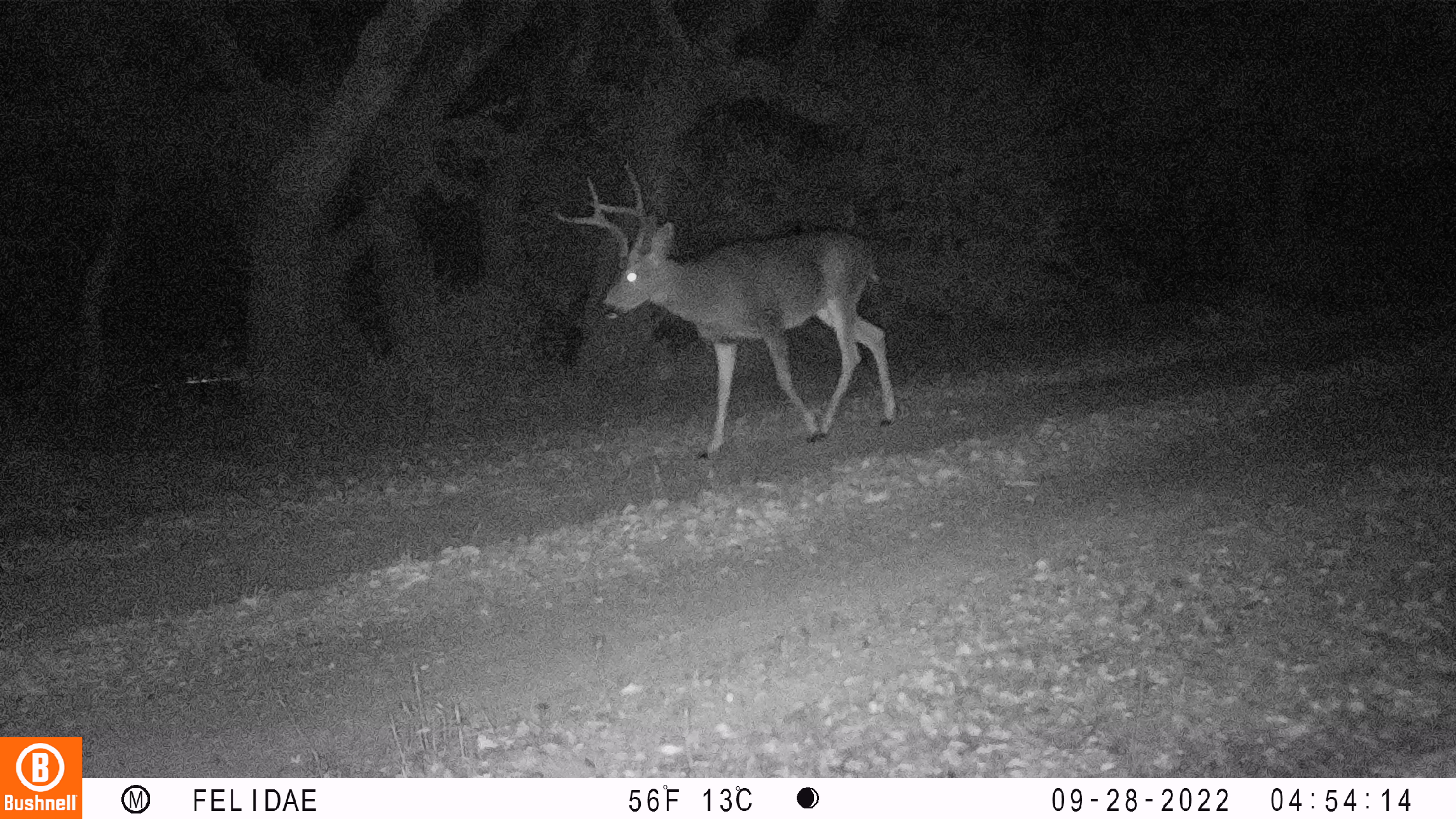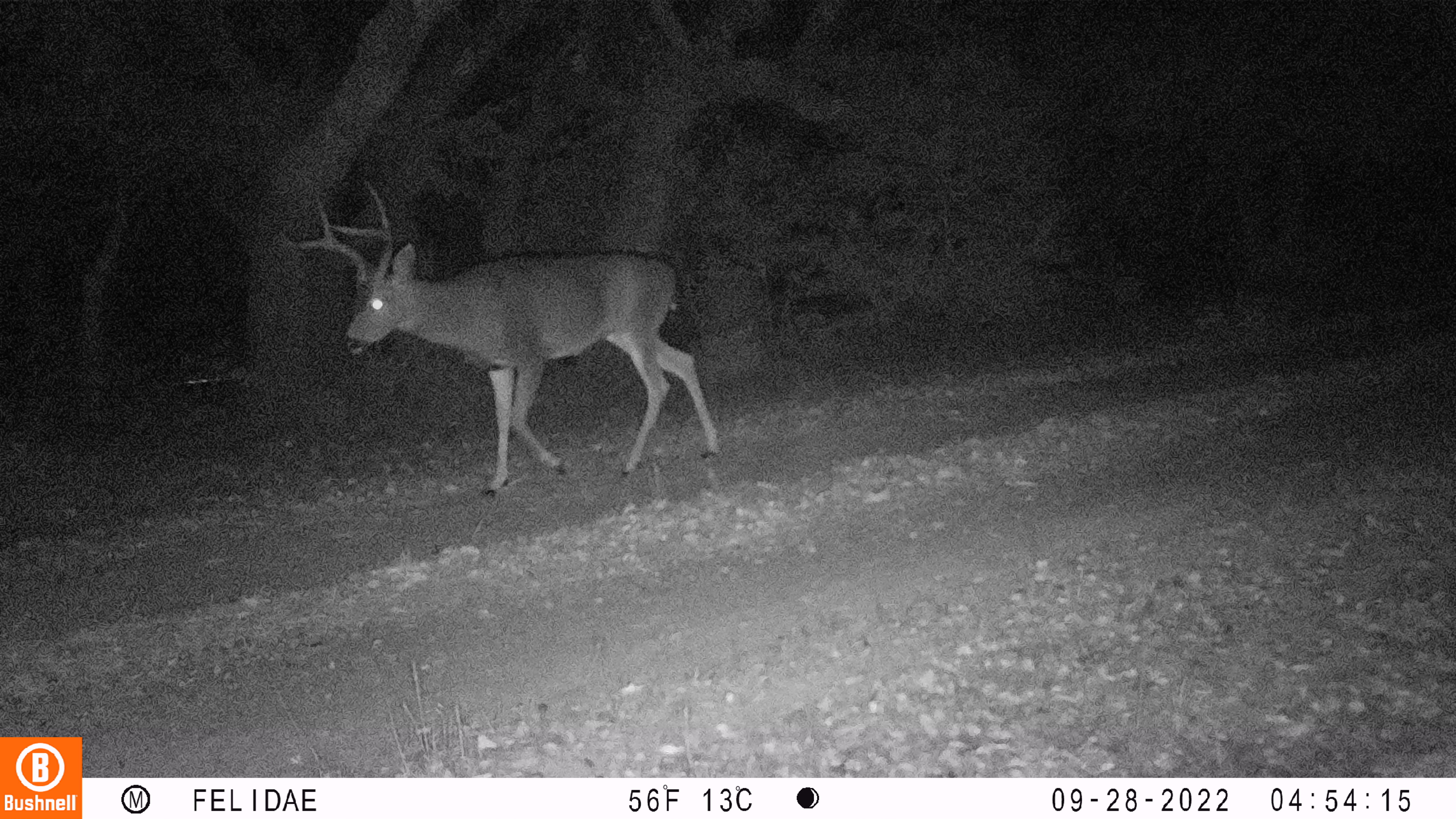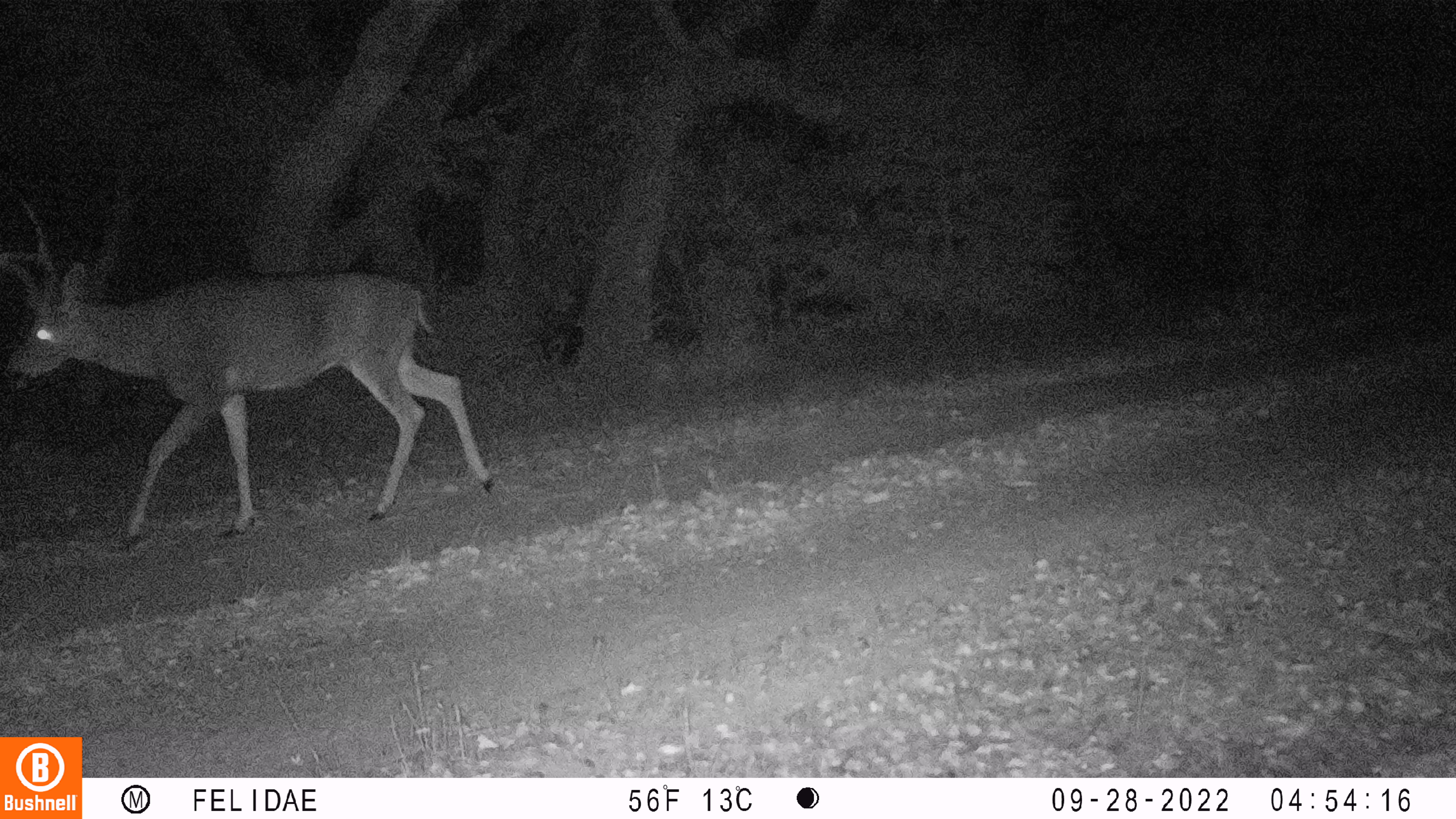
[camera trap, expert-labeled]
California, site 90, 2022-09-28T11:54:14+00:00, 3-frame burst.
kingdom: Animalia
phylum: Chordata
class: Mammalia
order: Artiodactyla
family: Cervidae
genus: Odocoileus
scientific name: Odocoileus hemionus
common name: mule deer